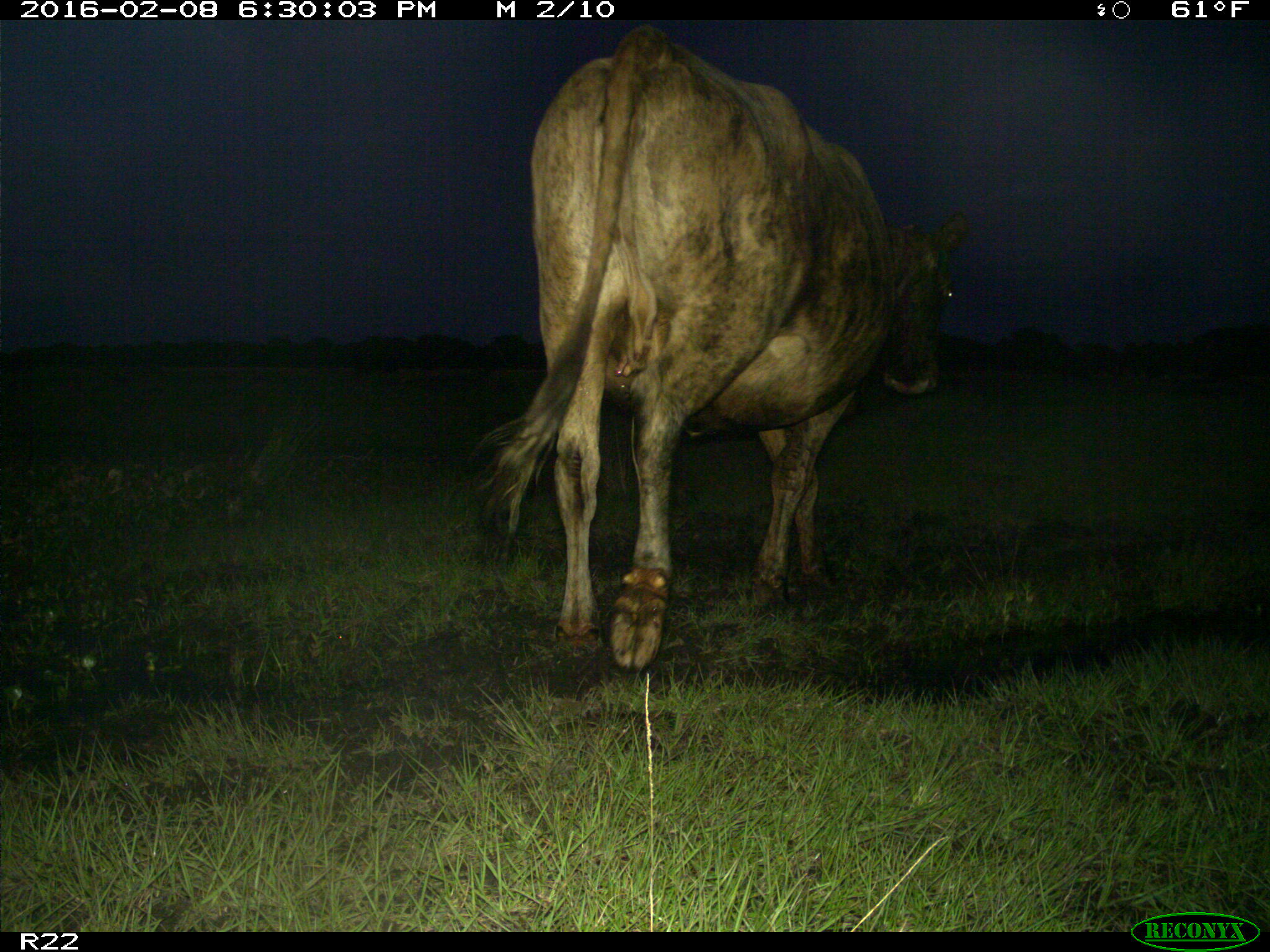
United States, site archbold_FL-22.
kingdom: Animalia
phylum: Chordata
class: Mammalia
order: Artiodactyla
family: Bovidae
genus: Bos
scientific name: Bos taurus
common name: domestic cow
Bos taurus (domestic cow).